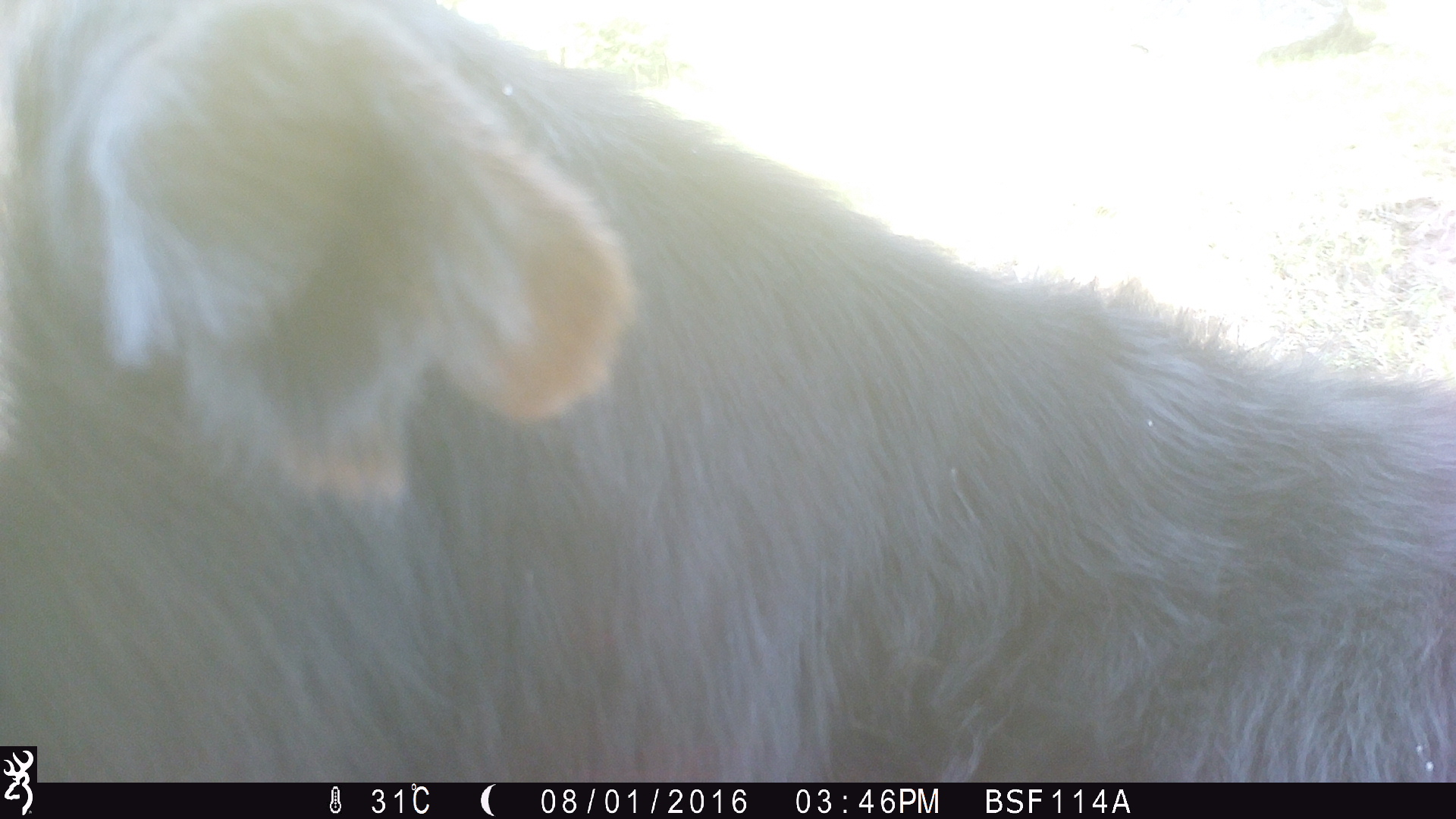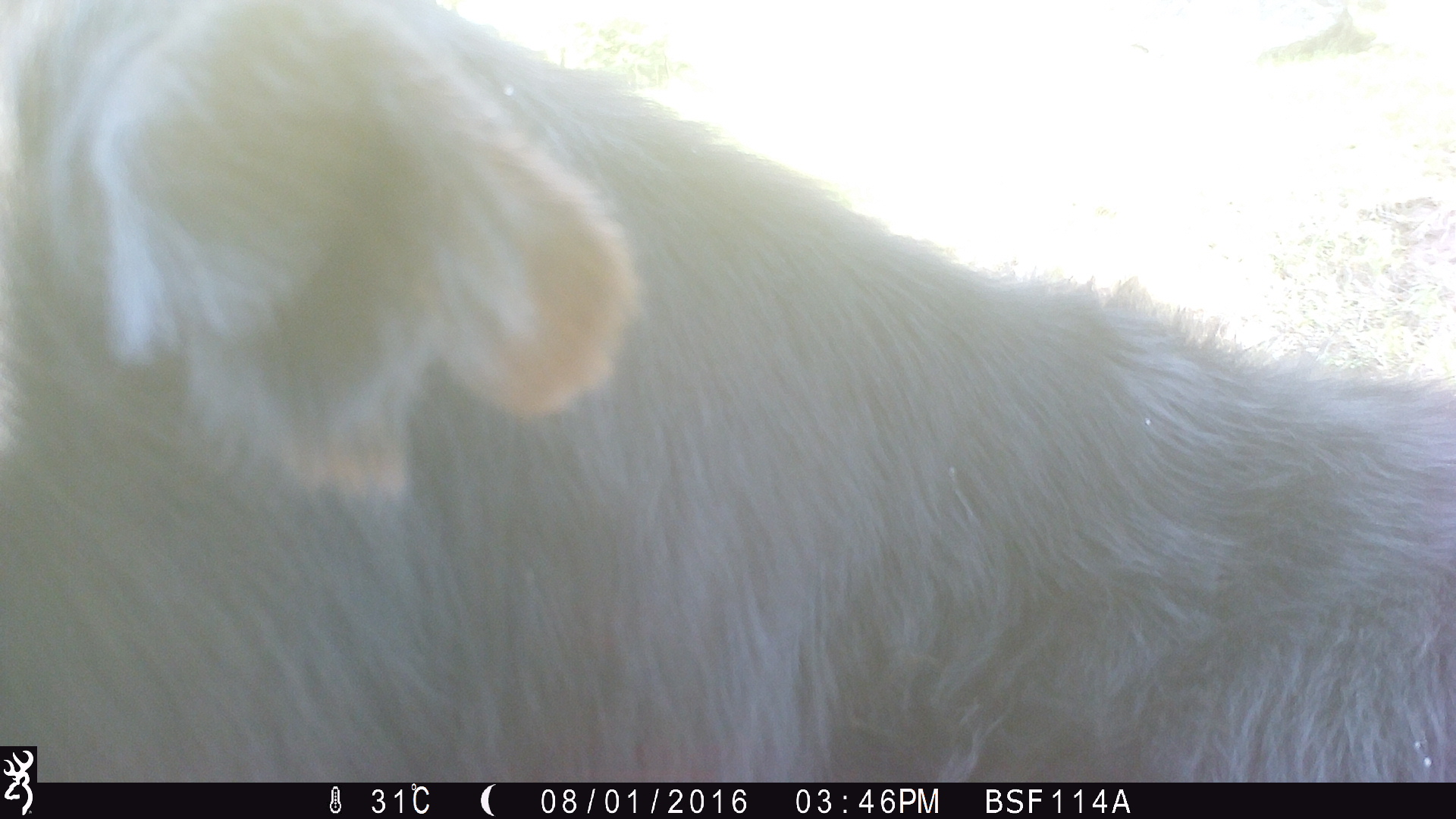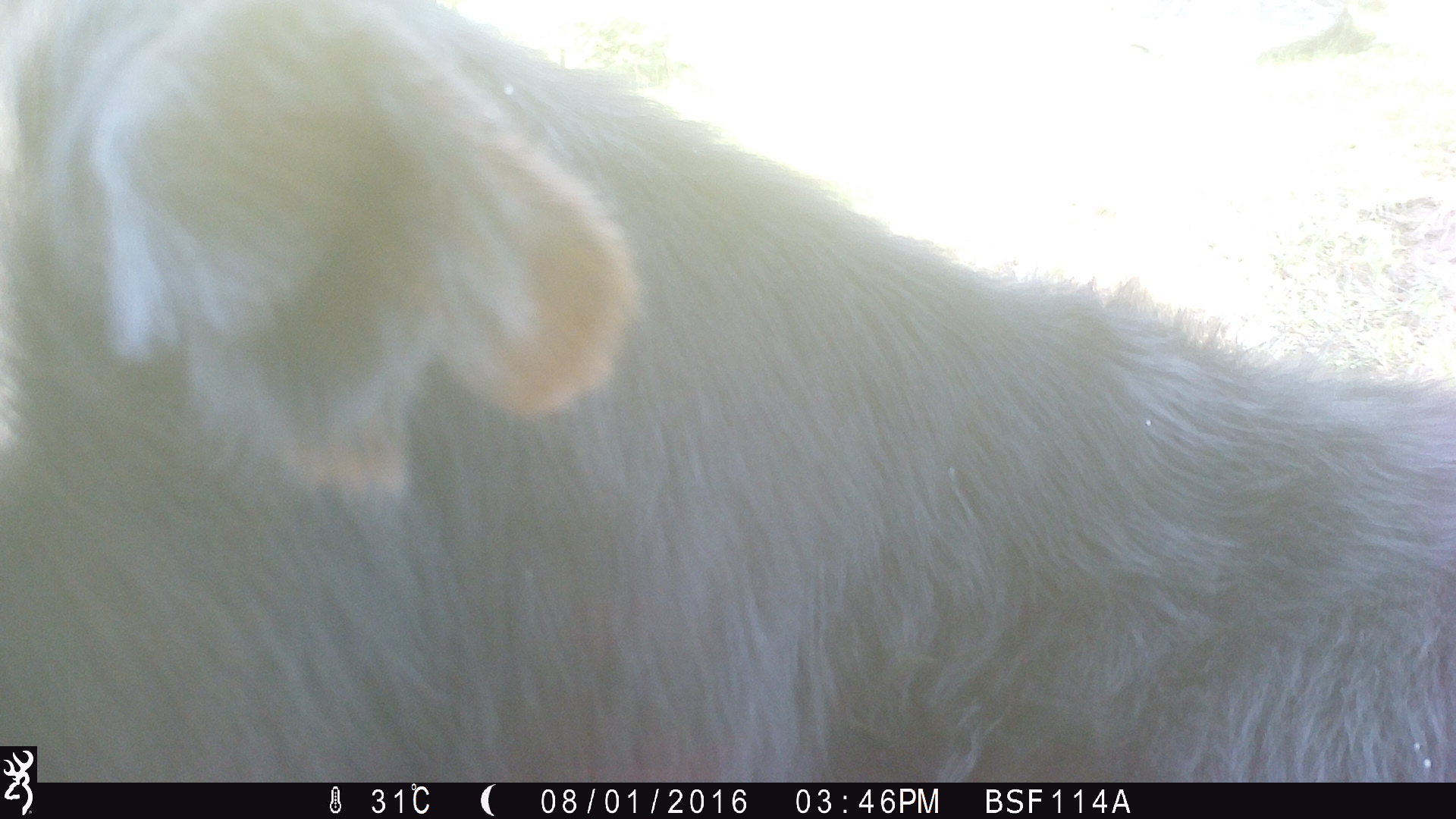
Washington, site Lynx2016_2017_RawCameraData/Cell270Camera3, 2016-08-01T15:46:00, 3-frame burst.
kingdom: Animalia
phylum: Chordata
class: Mammalia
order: Artiodactyla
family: Bovidae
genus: Bos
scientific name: Bos taurus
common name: domestic cattle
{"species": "domestic cattle (Bos taurus)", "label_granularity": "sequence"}